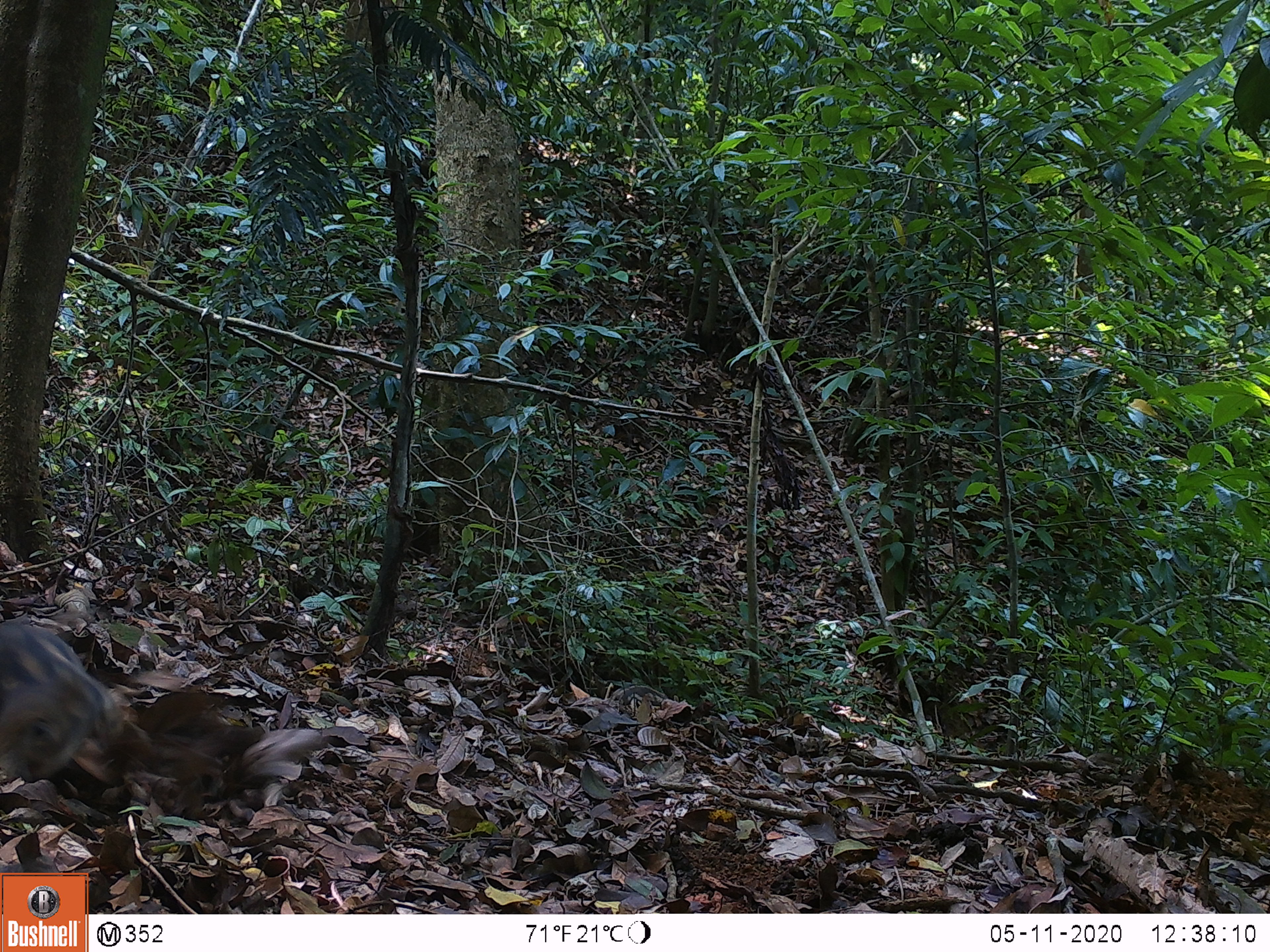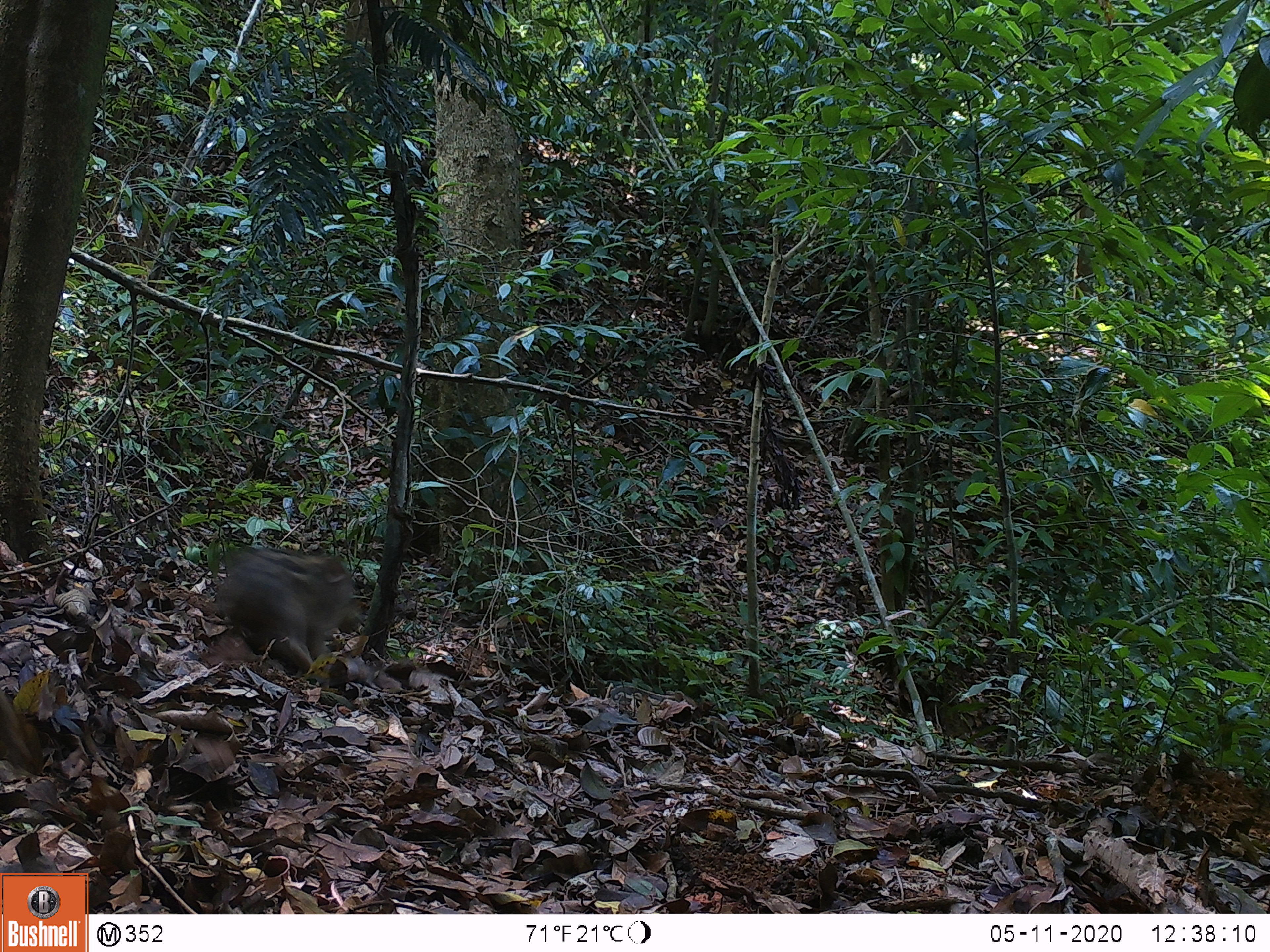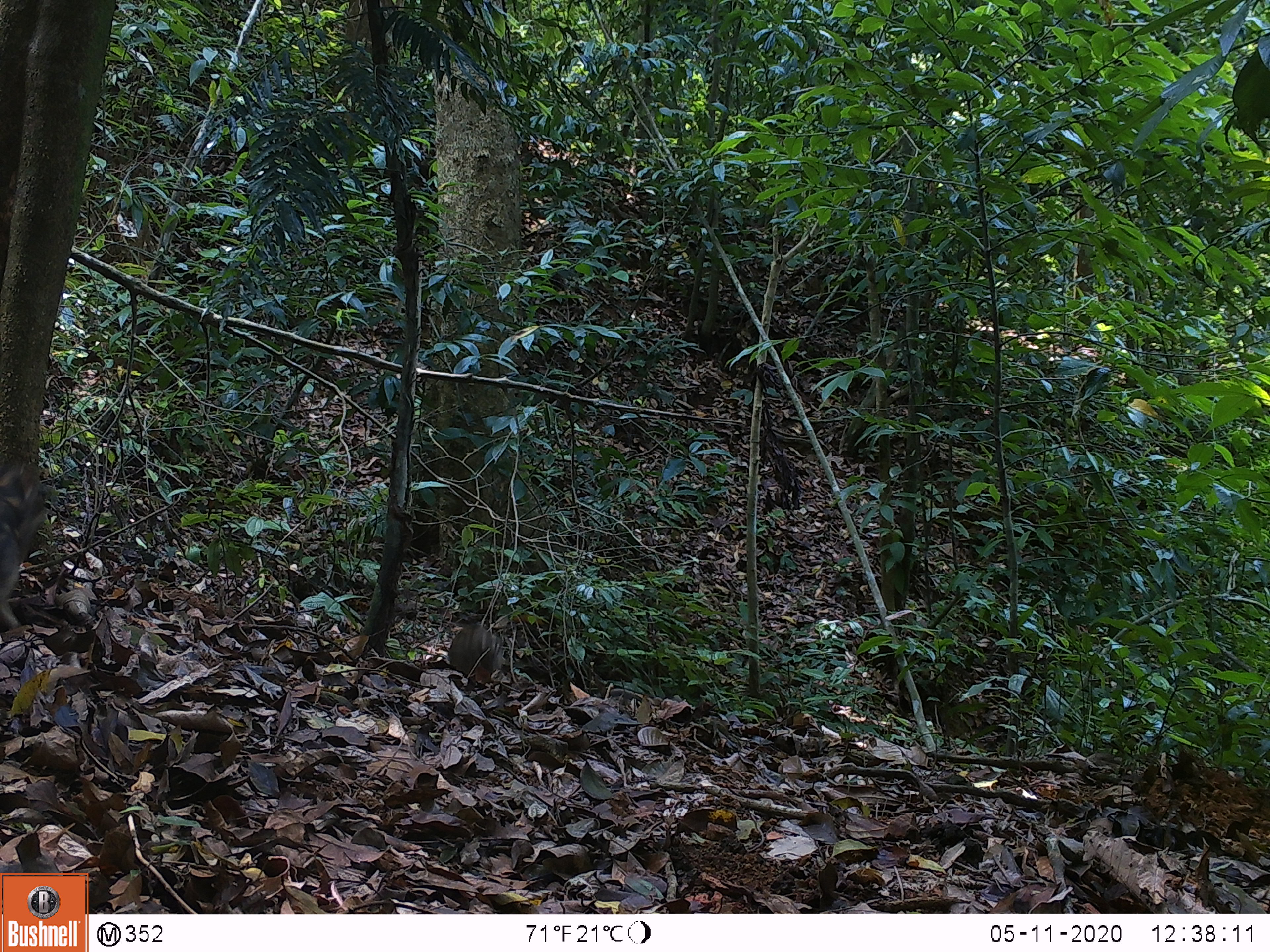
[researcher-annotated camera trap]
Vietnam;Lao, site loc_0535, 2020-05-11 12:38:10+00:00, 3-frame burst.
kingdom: Animalia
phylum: Chordata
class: Mammalia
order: Artiodactyla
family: Suidae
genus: Sus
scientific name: Sus scrofa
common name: eurasian wild pig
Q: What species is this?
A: Eurasian wild pig (Sus scrofa).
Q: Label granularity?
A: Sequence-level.